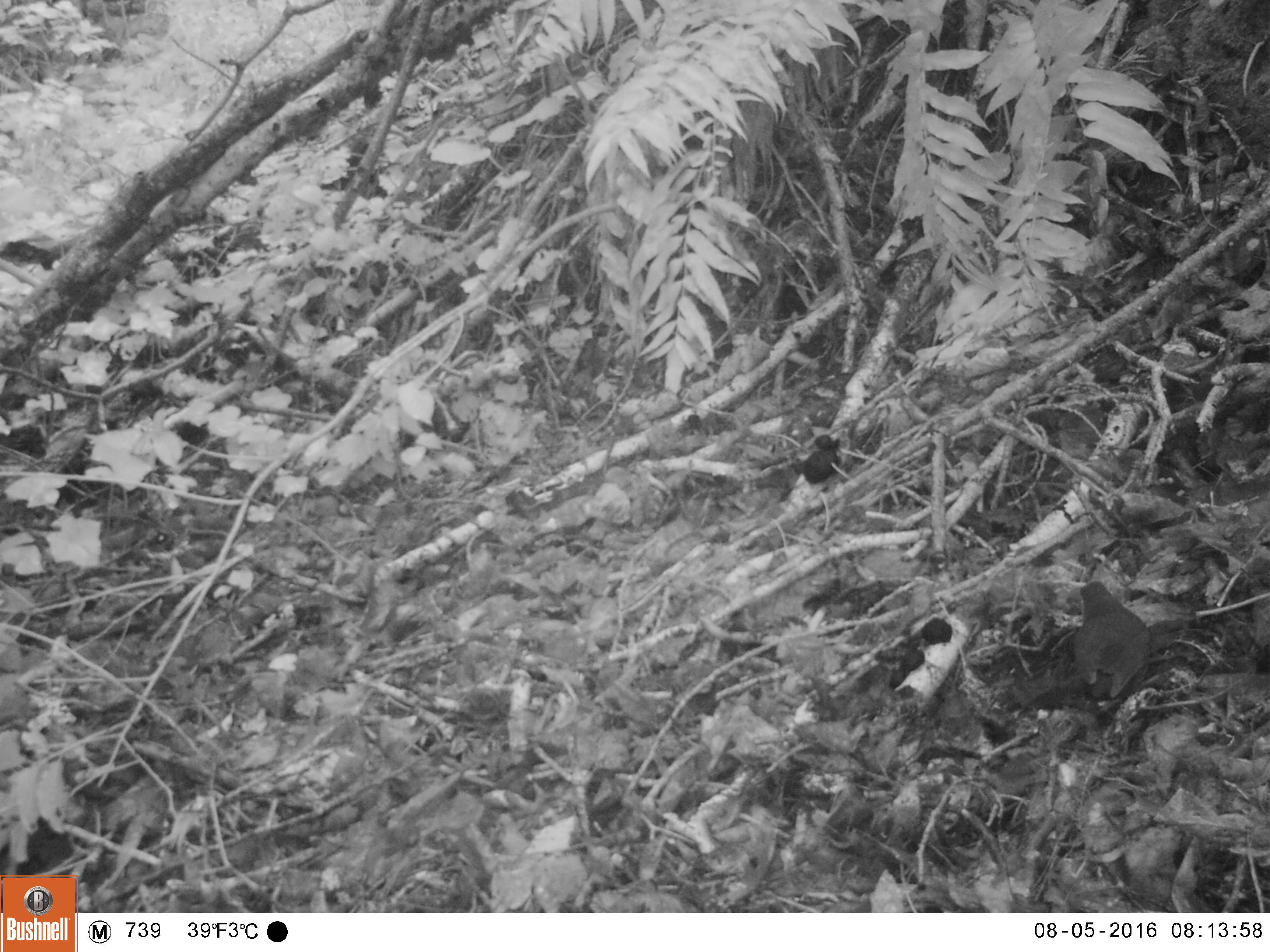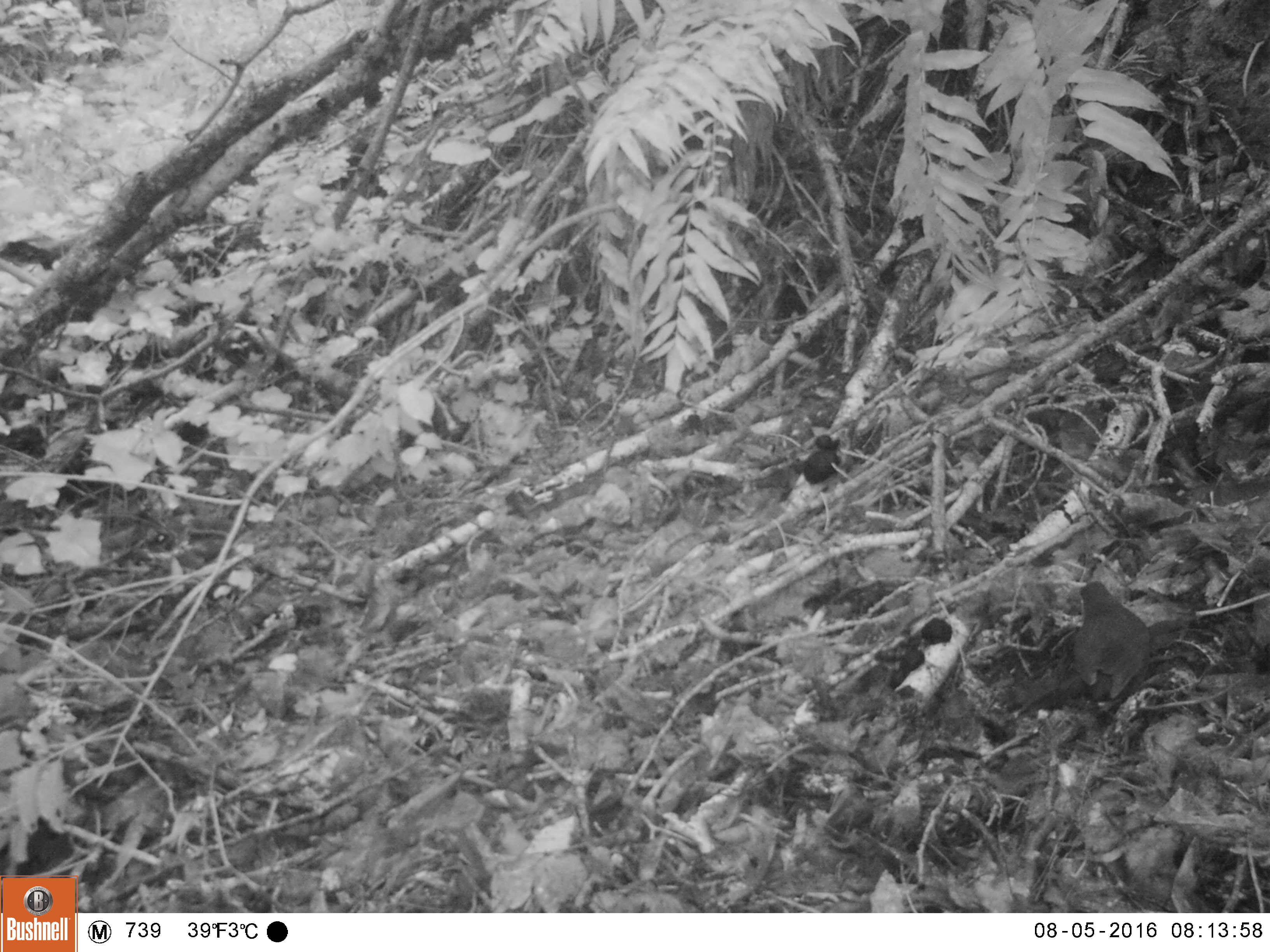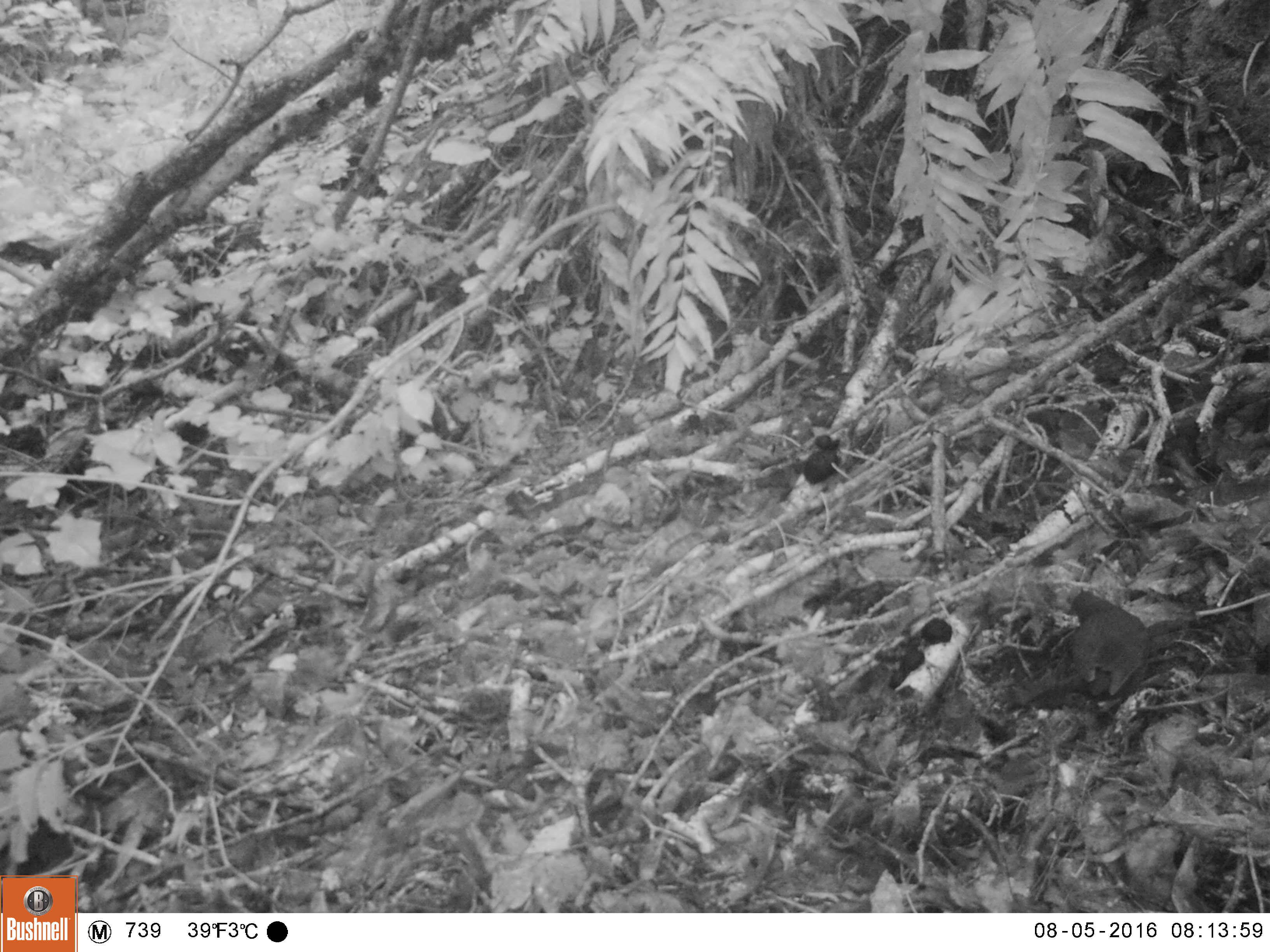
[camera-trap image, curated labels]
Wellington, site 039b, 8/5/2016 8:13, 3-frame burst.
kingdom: Animalia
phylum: Chordata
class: Aves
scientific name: Aves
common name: bird